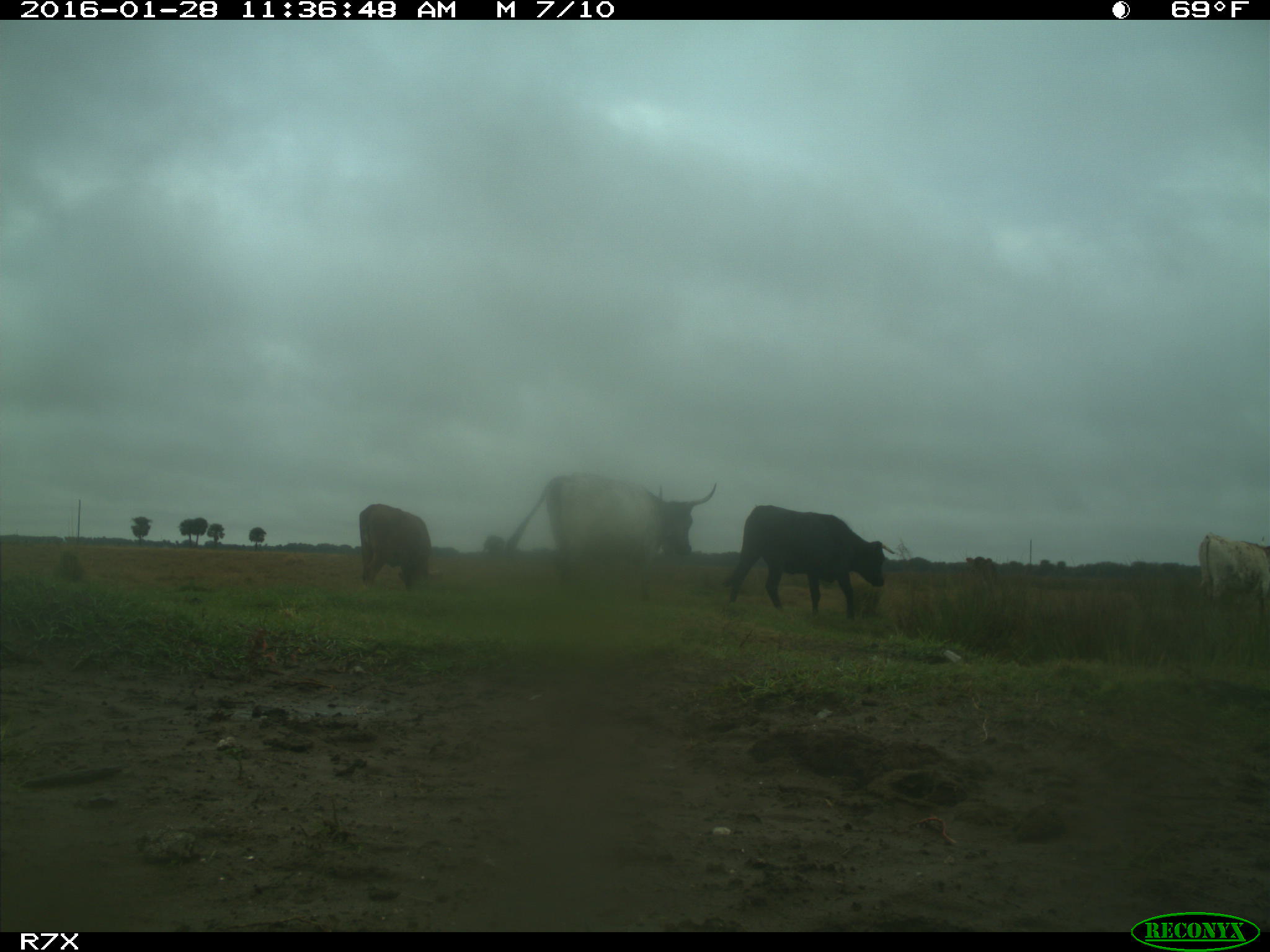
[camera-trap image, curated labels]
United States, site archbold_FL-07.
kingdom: Animalia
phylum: Chordata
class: Mammalia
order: Artiodactyla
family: Bovidae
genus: Bos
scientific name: Bos taurus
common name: domestic cow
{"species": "Bos taurus (domestic cow)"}